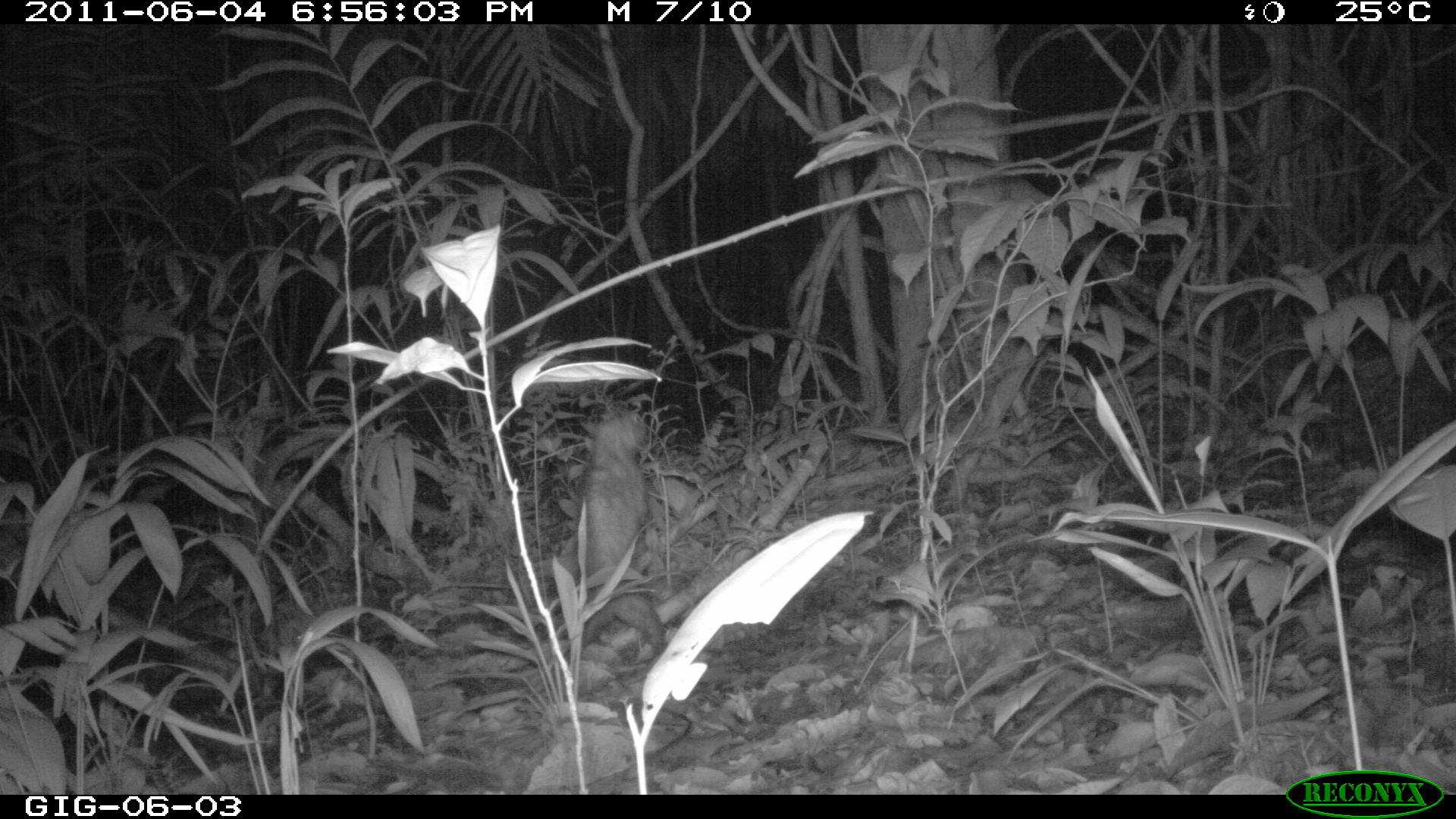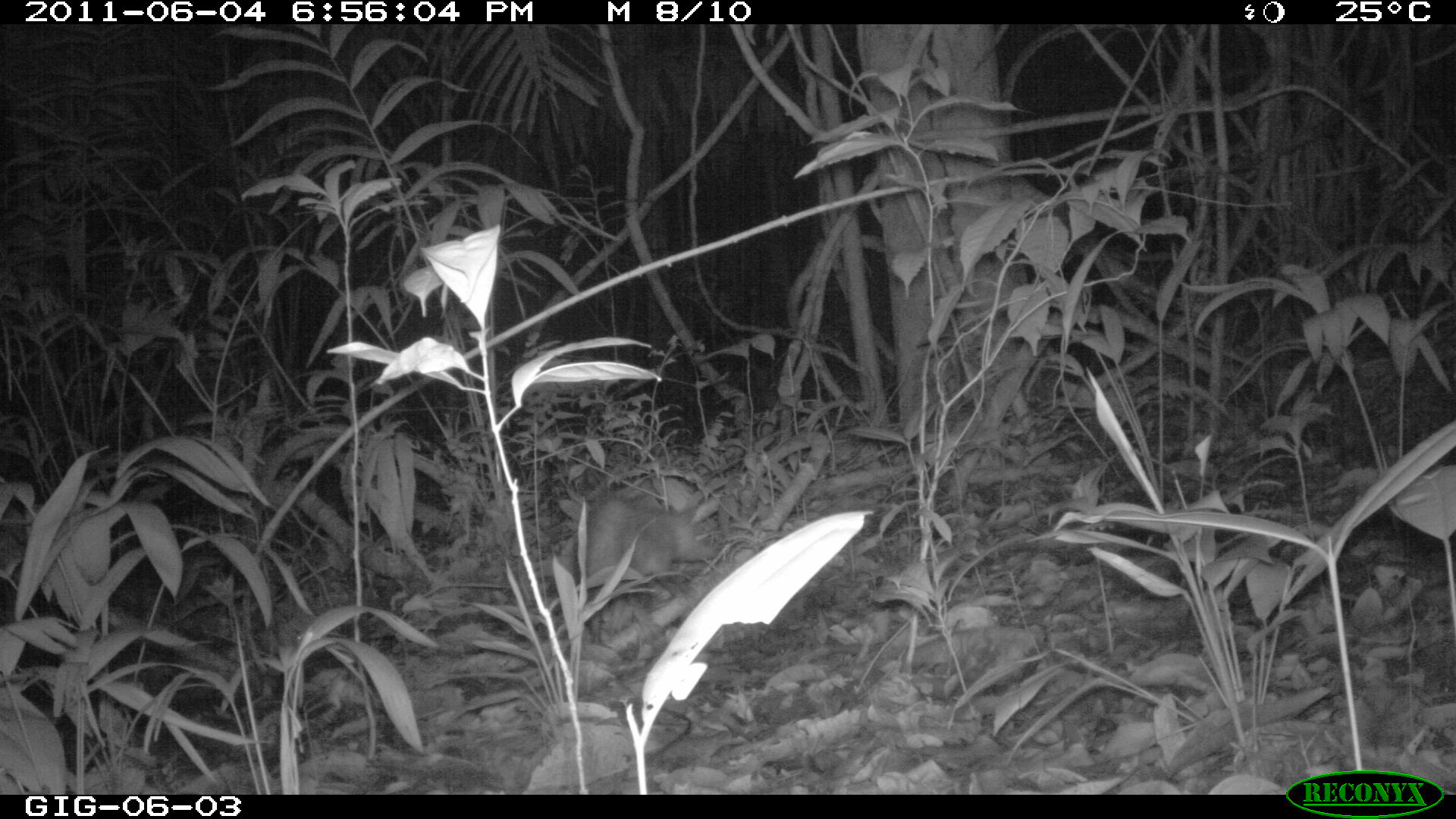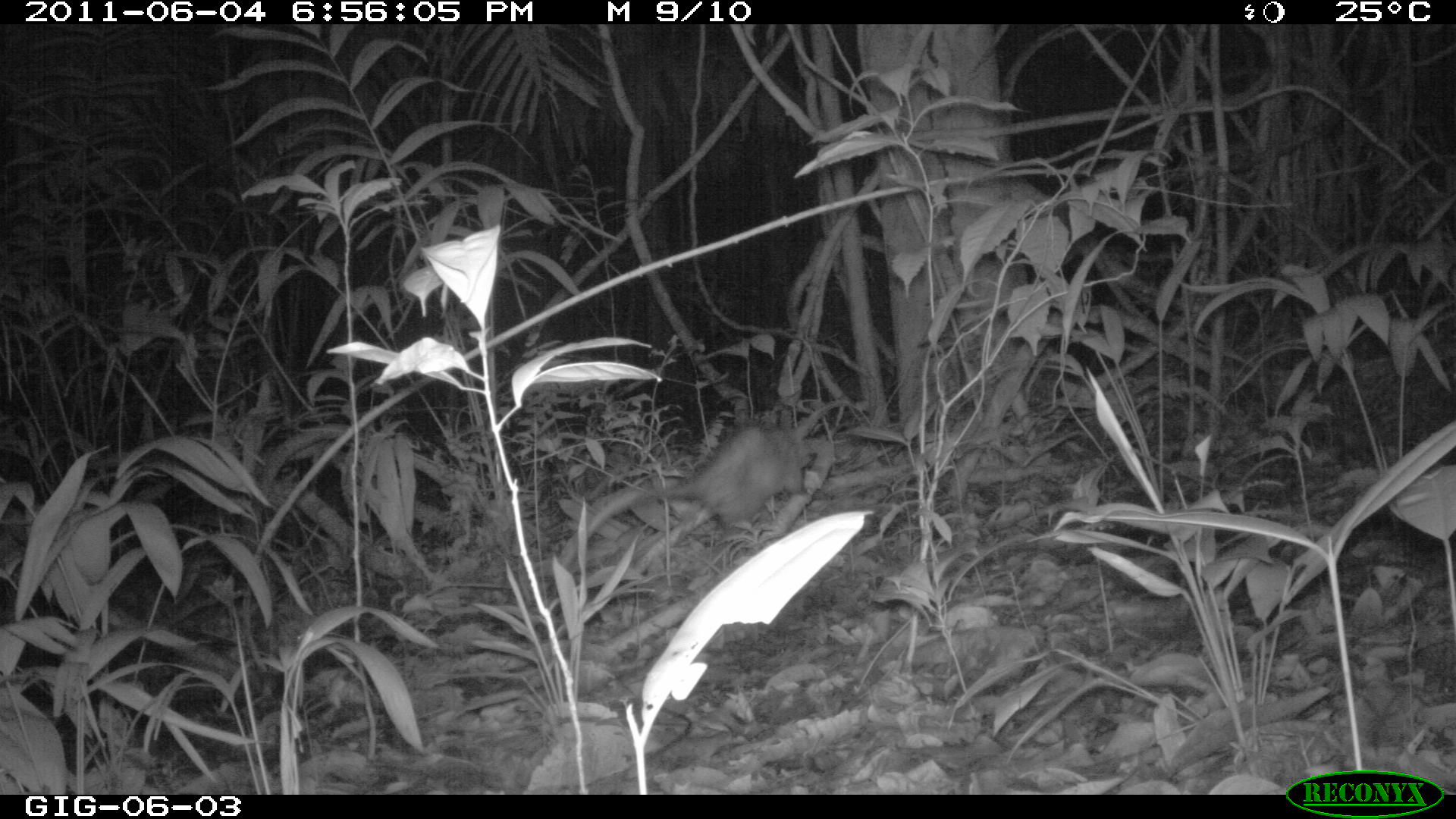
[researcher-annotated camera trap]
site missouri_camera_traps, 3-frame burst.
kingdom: Animalia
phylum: Chordata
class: Mammalia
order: Didelphimorphia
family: Didelphidae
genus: Didelphis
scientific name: Didelphis marsupialis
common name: common opossum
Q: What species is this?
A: Common opossum (Didelphis marsupialis).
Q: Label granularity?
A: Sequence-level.